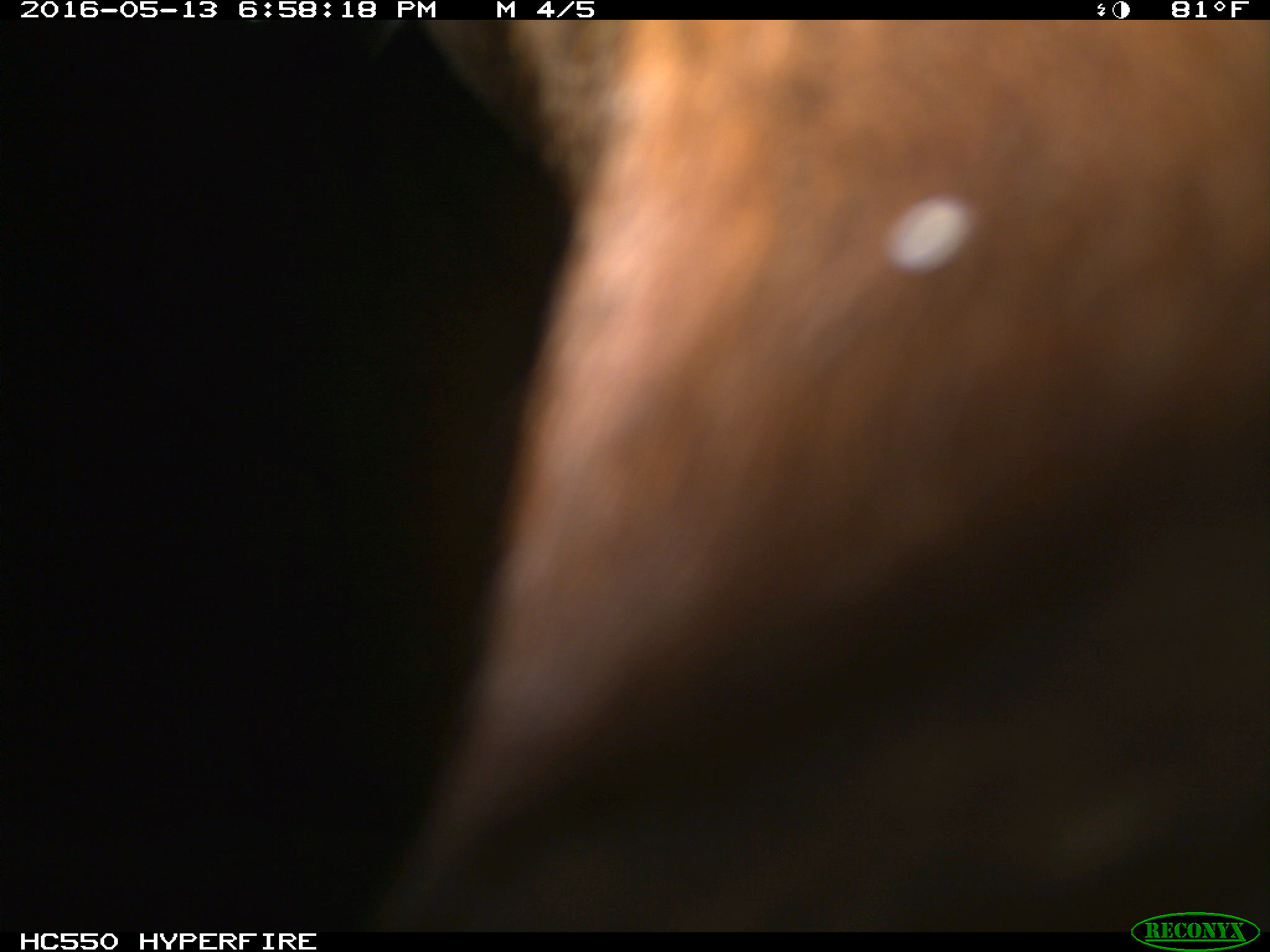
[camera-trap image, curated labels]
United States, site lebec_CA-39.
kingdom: Animalia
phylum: Chordata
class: Mammalia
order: Artiodactyla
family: Bovidae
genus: Bos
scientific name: Bos taurus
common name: domestic cow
Bos taurus (domestic cow).